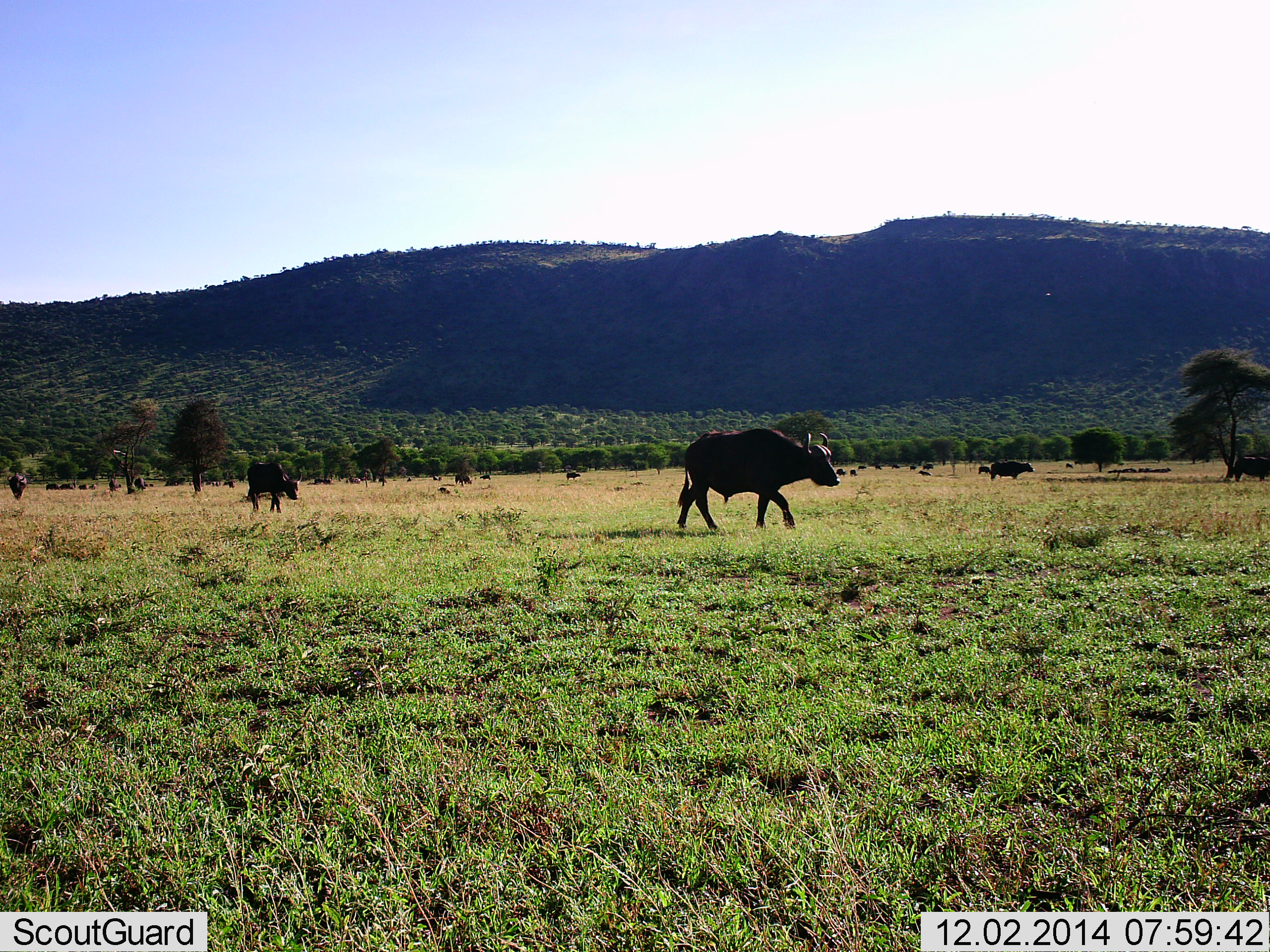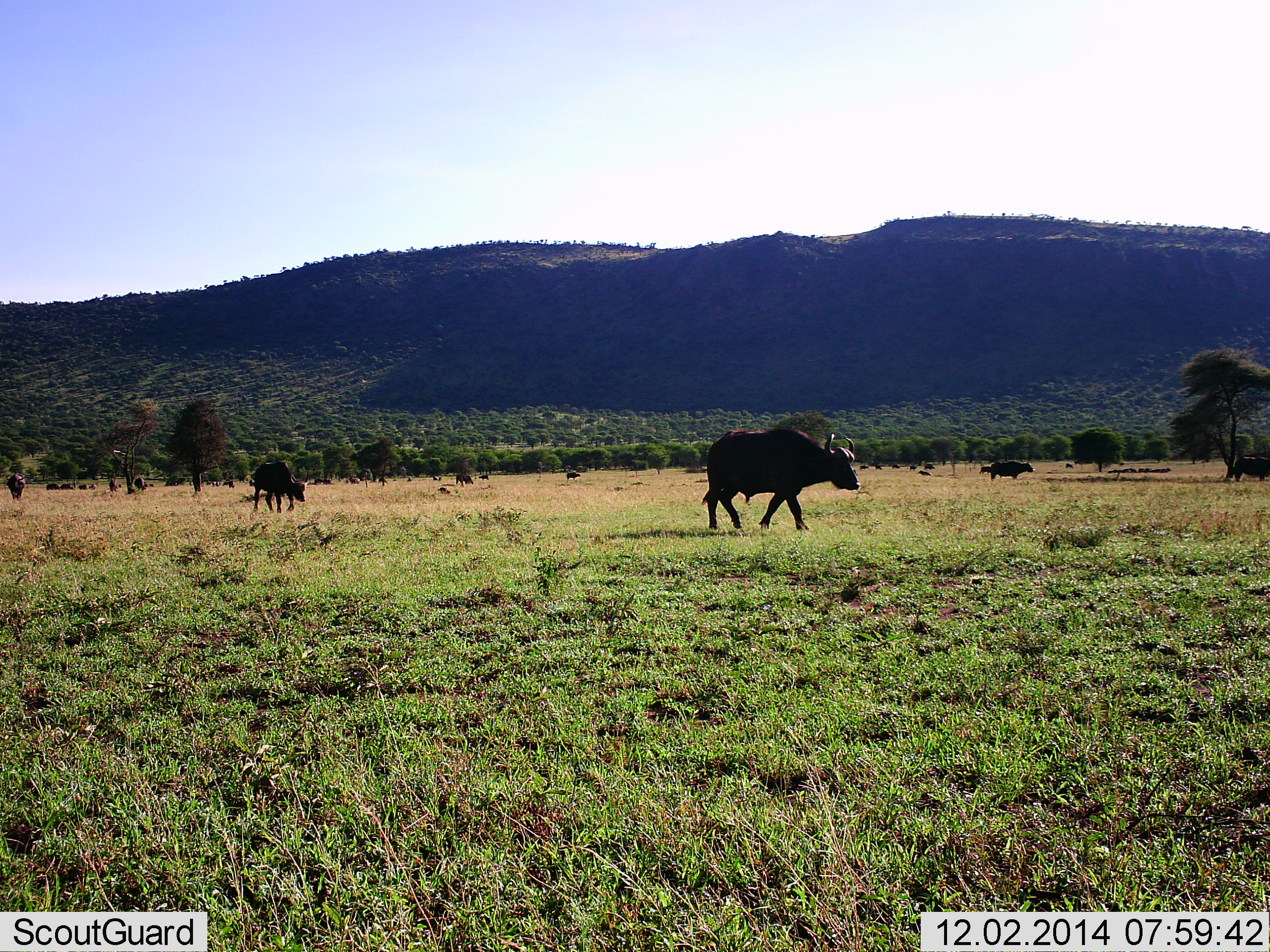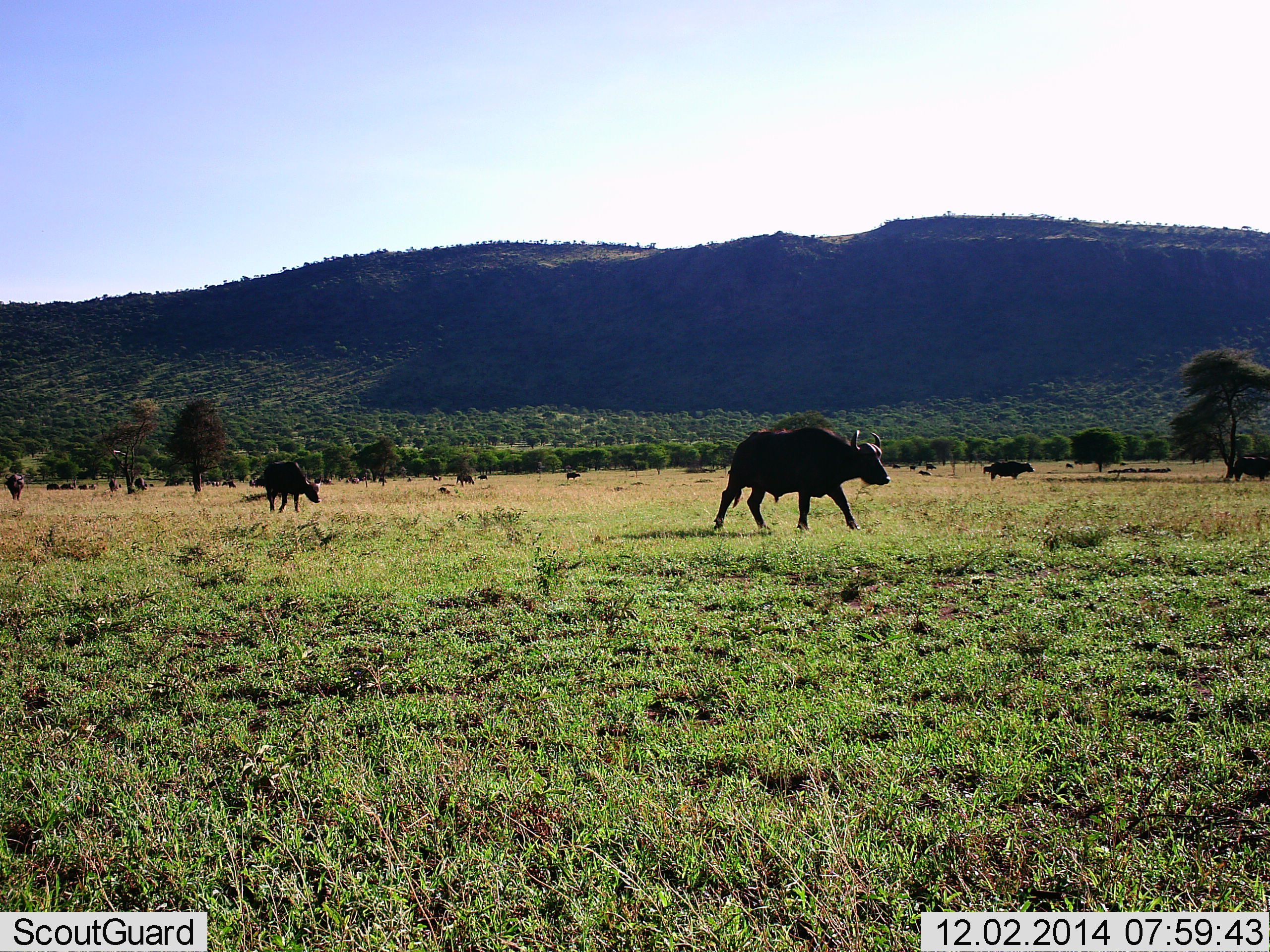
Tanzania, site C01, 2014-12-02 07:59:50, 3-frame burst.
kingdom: Animalia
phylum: Chordata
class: Mammalia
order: Artiodactyla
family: Bovidae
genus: Syncerus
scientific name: Syncerus caffer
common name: cape buffalo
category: buffalo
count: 11-50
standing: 70%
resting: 10%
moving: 100%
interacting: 0%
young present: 10%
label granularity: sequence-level